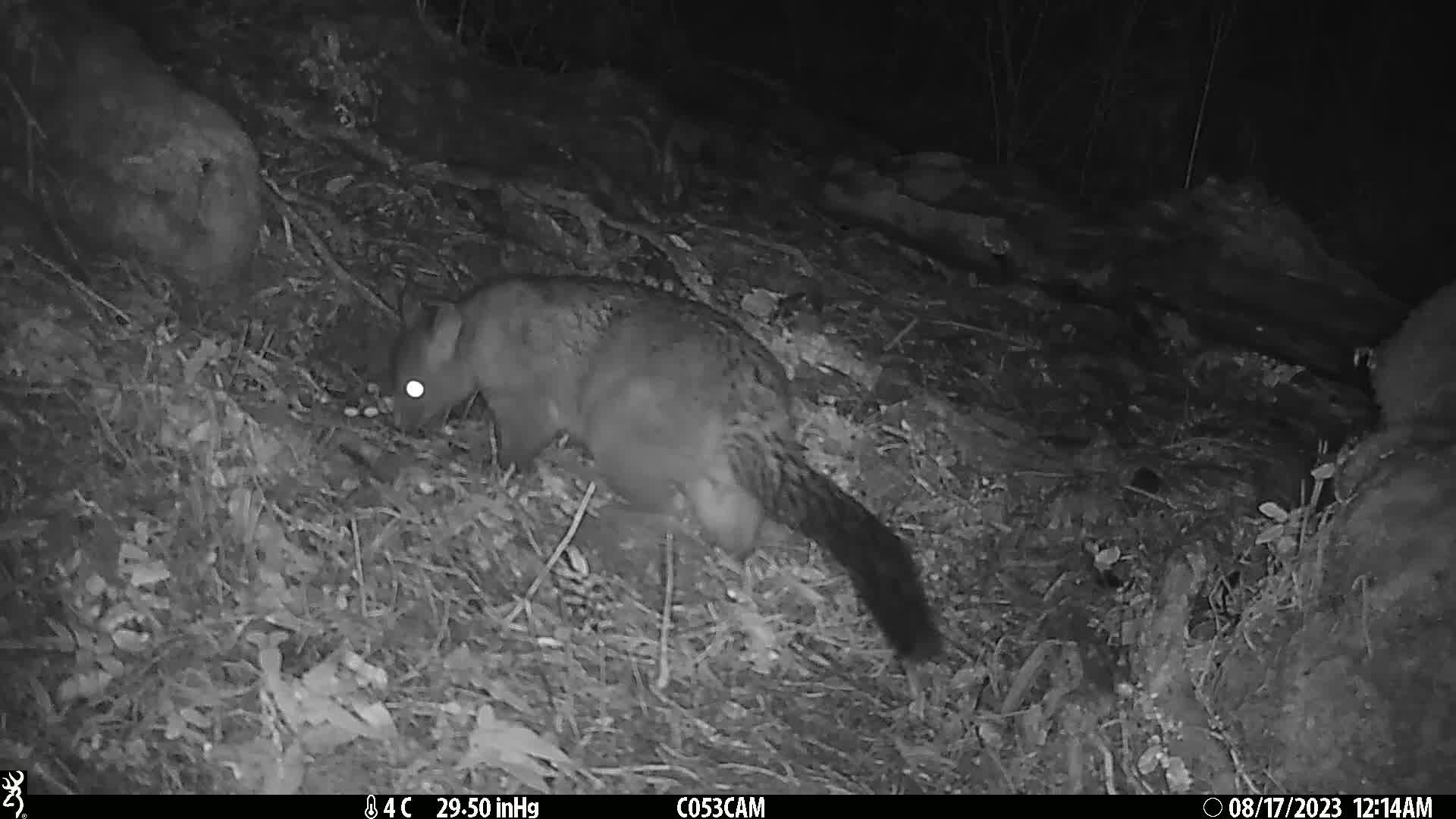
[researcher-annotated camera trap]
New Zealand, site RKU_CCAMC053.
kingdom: Animalia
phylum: Chordata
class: Mammalia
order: Diprotodontia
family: Phalangeridae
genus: Trichosurus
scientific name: Trichosurus vulpecula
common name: common brushtail possum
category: possum